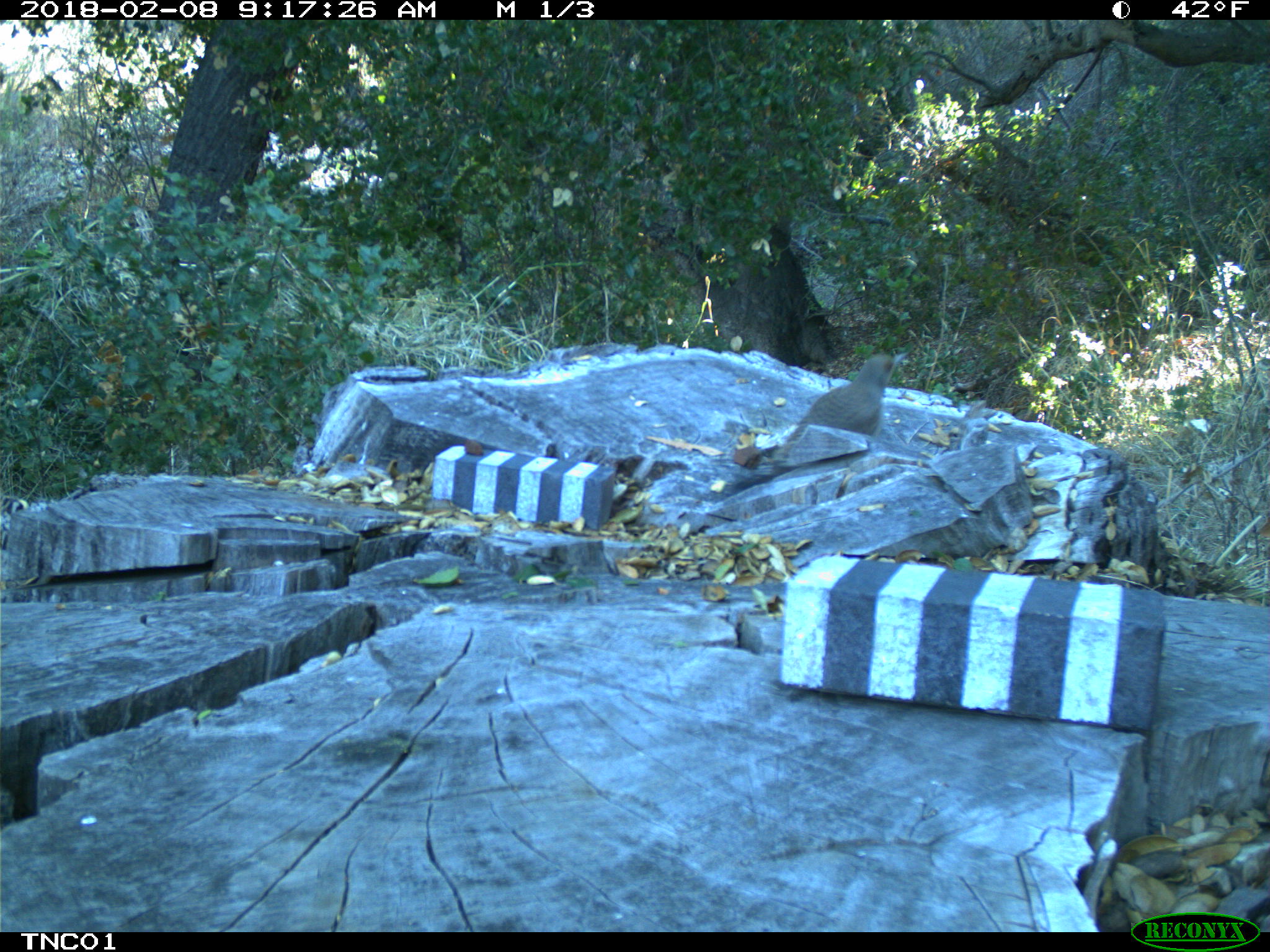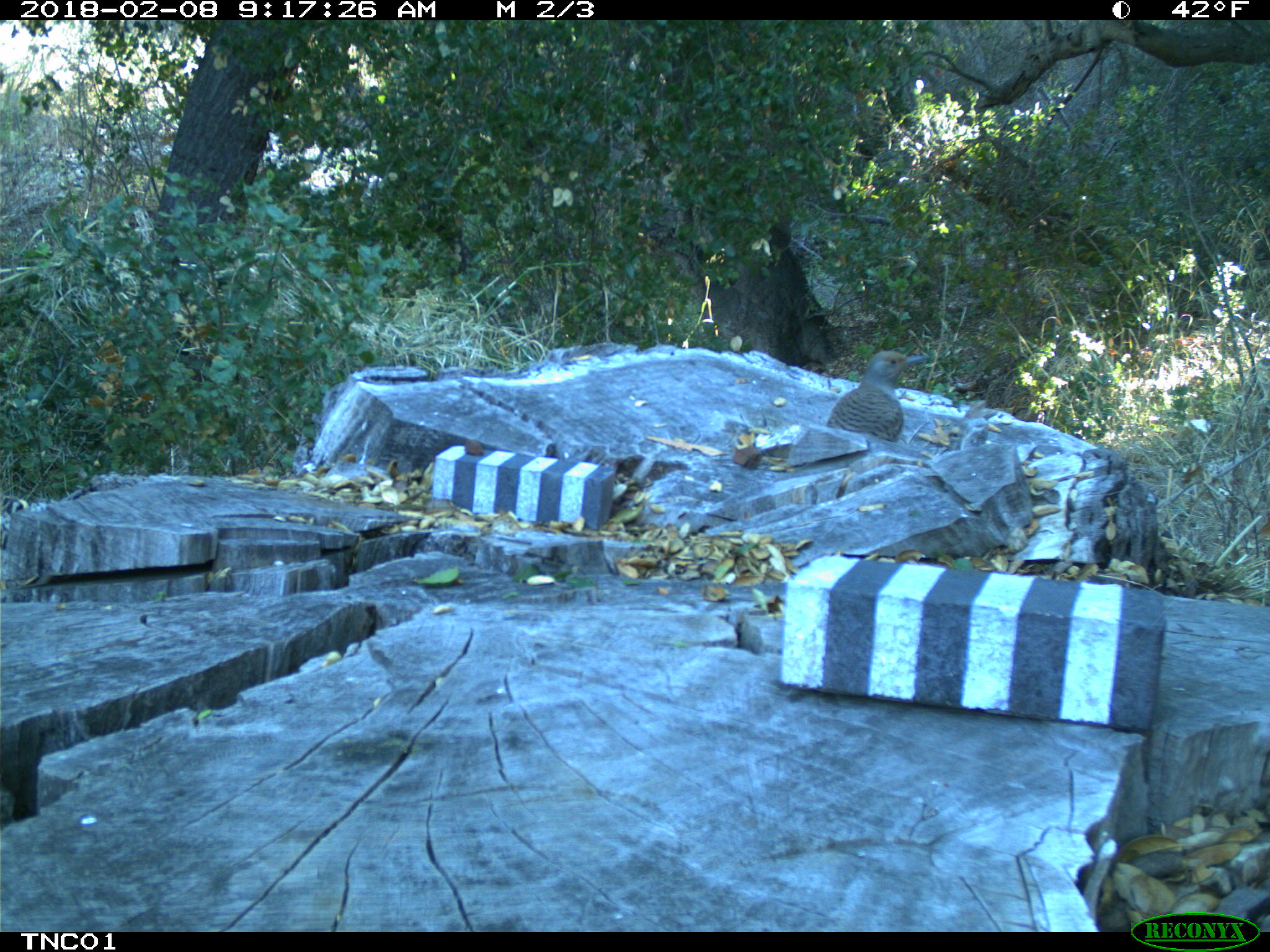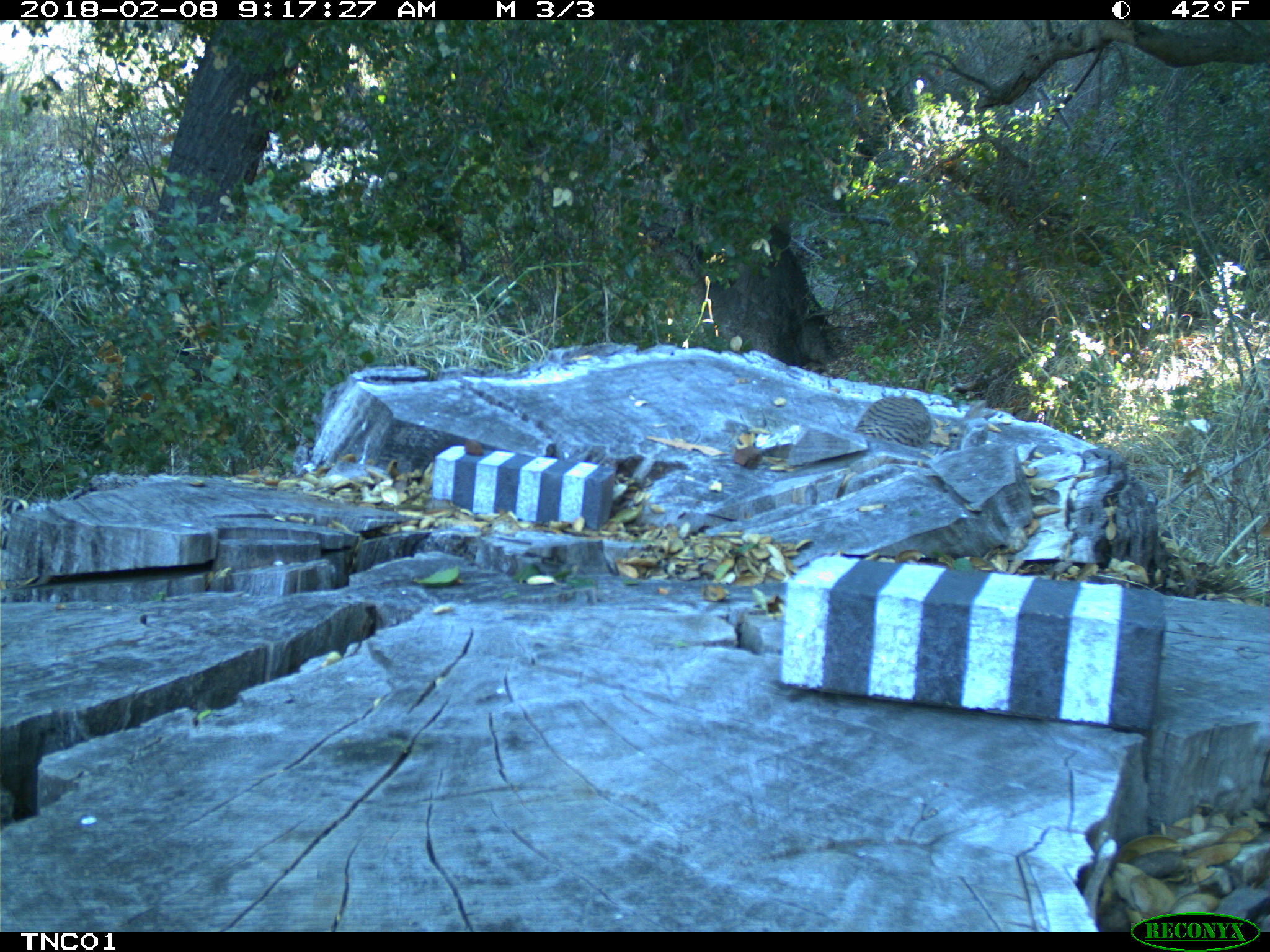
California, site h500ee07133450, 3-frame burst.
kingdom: Animalia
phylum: Chordata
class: Aves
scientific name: Aves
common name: bird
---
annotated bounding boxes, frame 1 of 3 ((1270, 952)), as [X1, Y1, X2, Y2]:
bird: [787, 351, 910, 443]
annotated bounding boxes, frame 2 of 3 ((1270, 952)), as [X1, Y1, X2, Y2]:
bird: [827, 349, 934, 440]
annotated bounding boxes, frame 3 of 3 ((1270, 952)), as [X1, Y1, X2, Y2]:
bird: [855, 394, 931, 448]